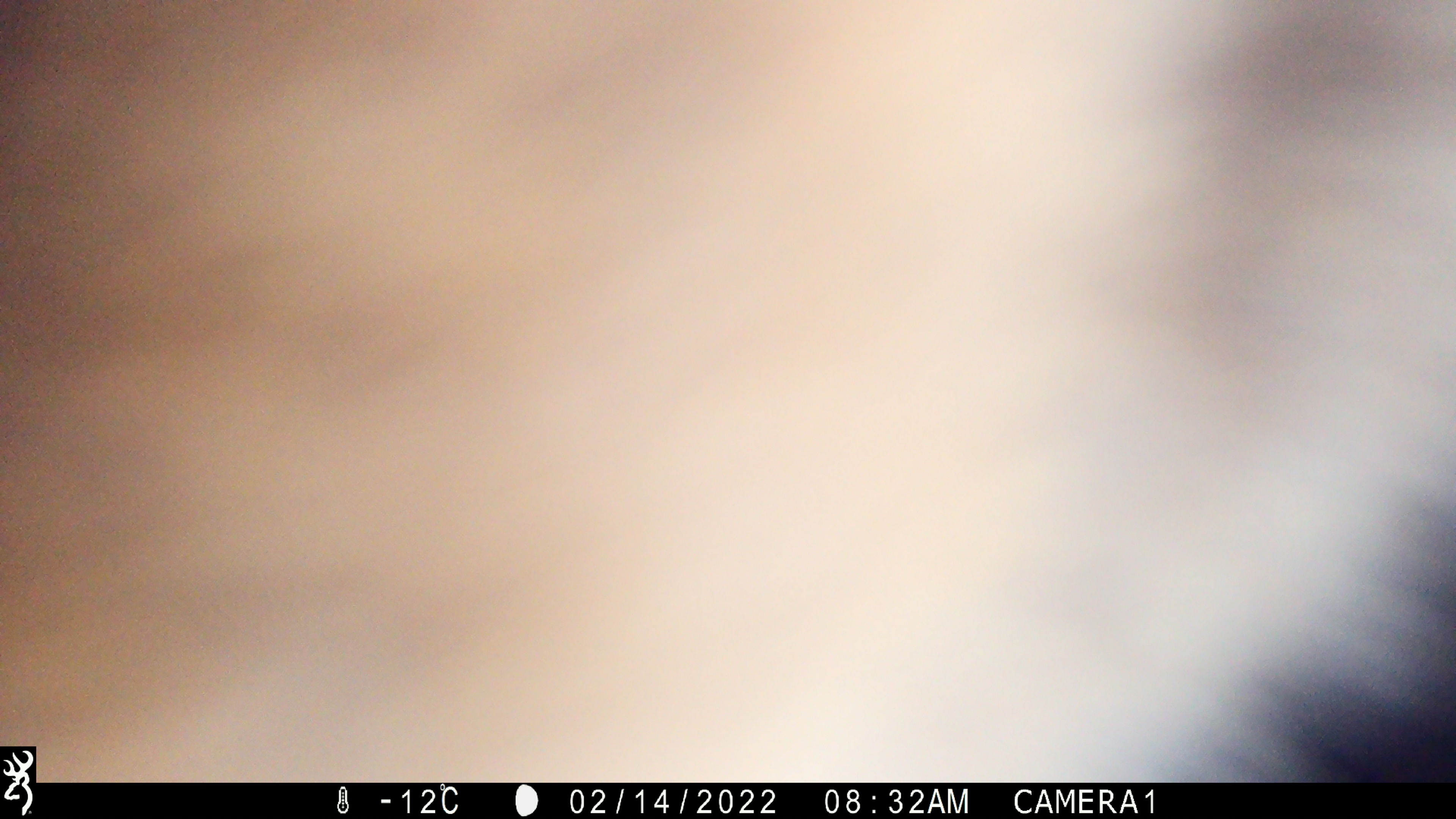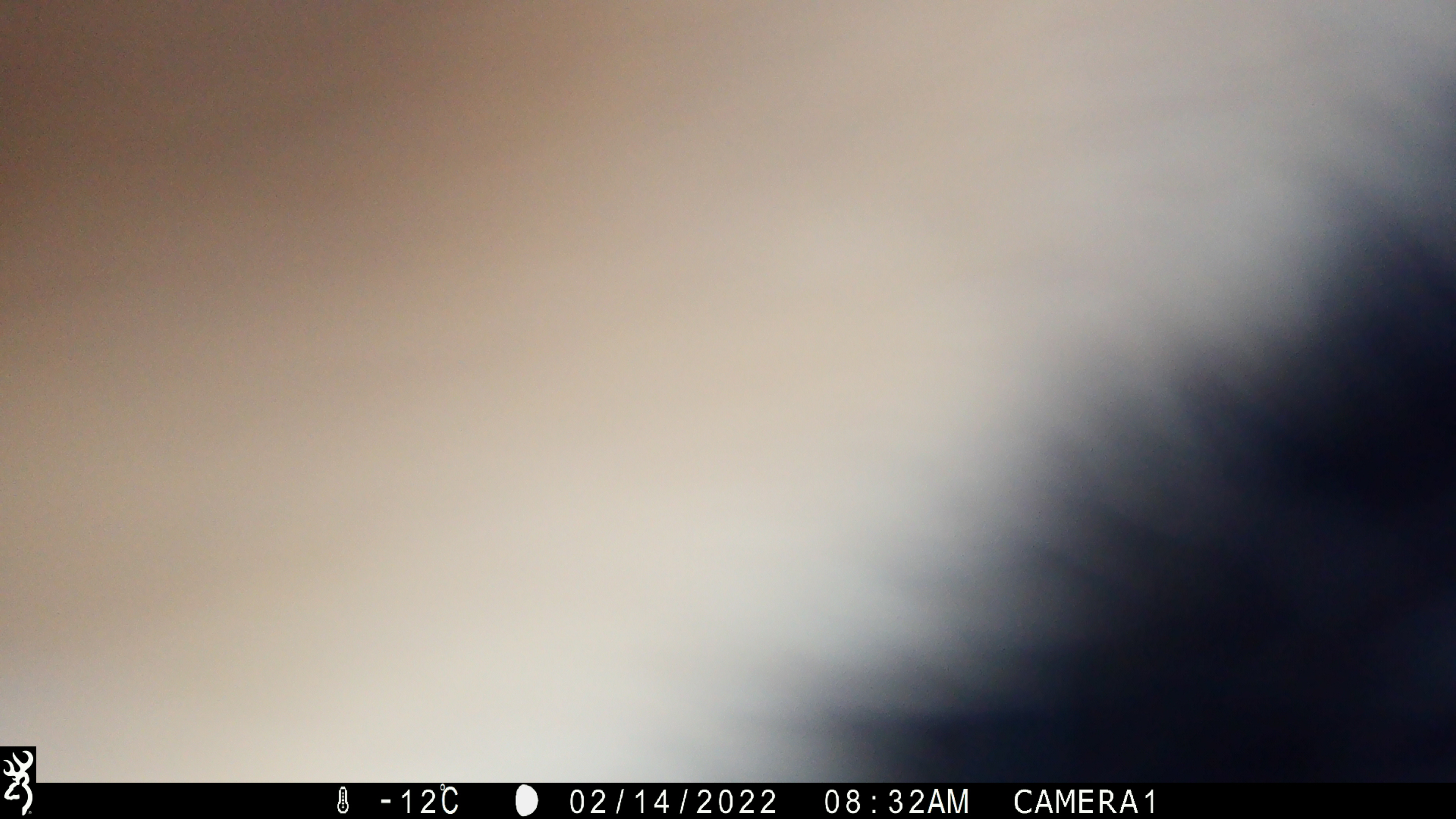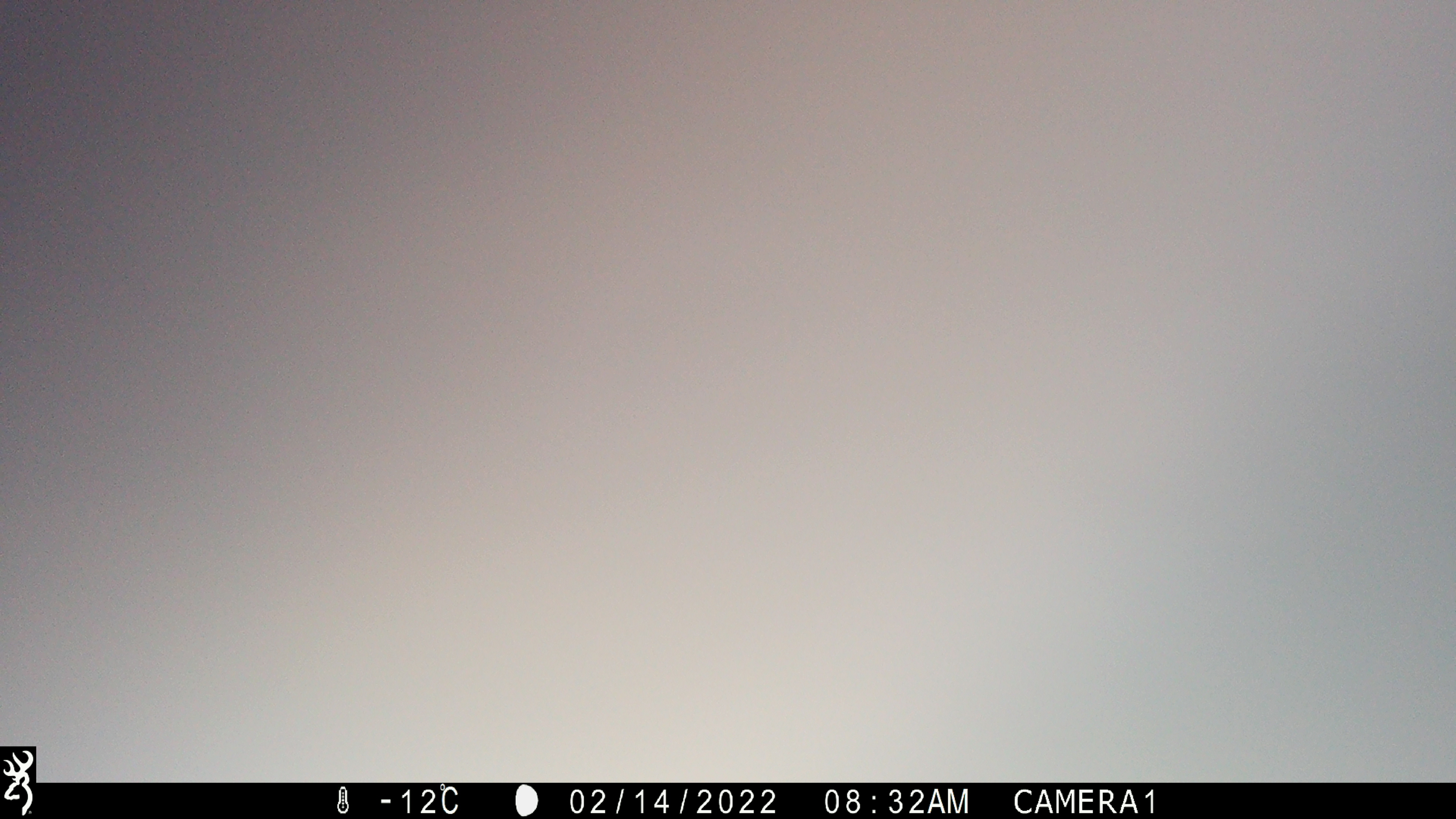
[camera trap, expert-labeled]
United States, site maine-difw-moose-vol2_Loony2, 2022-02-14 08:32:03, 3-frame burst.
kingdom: Animalia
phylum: Chordata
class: Mammalia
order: Artiodactyla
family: Cervidae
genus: Alces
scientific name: Alces alces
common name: moose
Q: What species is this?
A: Moose (Alces alces).